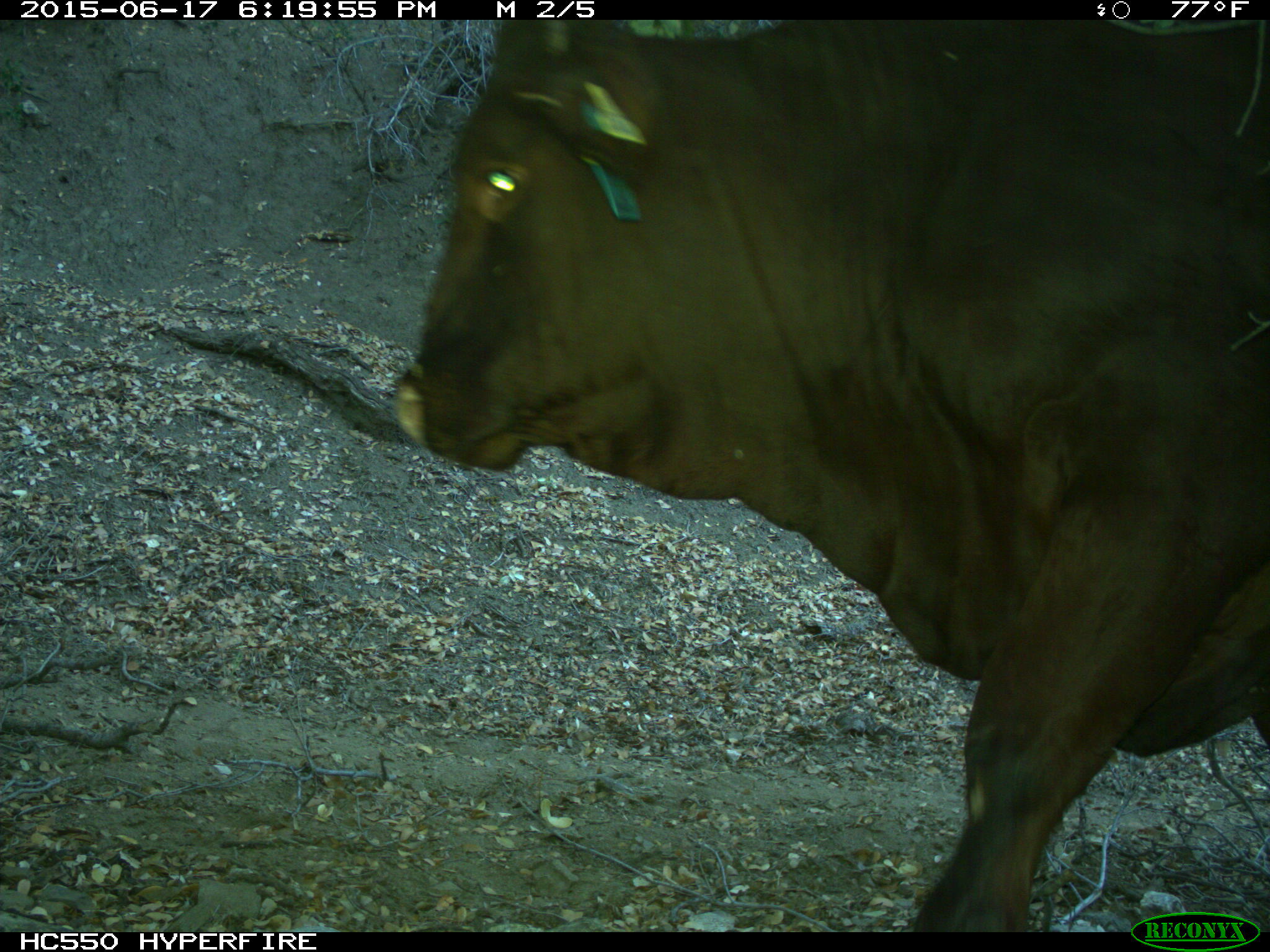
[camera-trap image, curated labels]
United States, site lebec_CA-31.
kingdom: Animalia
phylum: Chordata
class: Mammalia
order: Artiodactyla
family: Bovidae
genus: Bos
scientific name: Bos taurus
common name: domestic cow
Bos taurus (domestic cow).